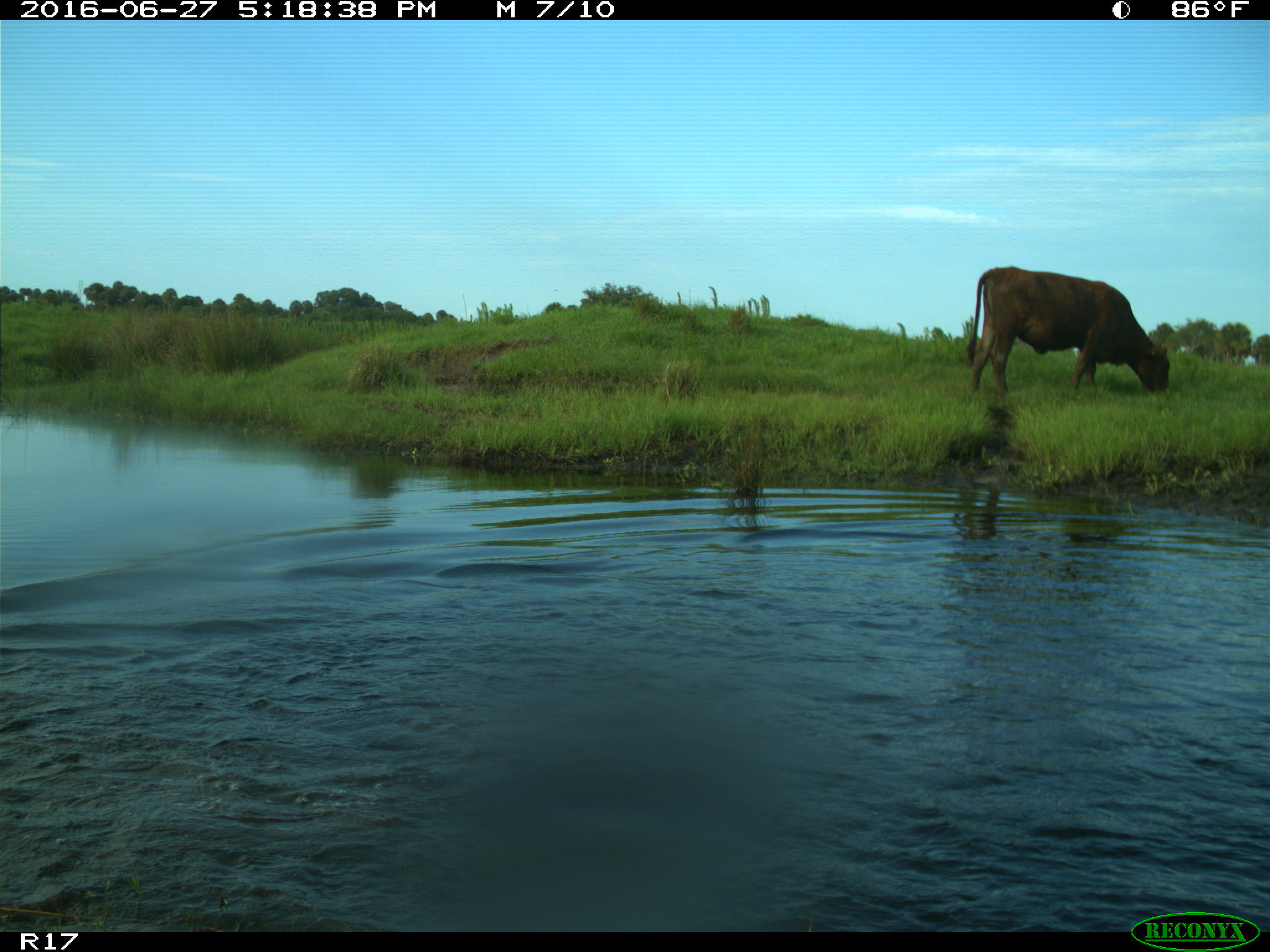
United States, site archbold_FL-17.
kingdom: Animalia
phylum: Chordata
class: Mammalia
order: Artiodactyla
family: Bovidae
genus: Bos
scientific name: Bos taurus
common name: domestic cow